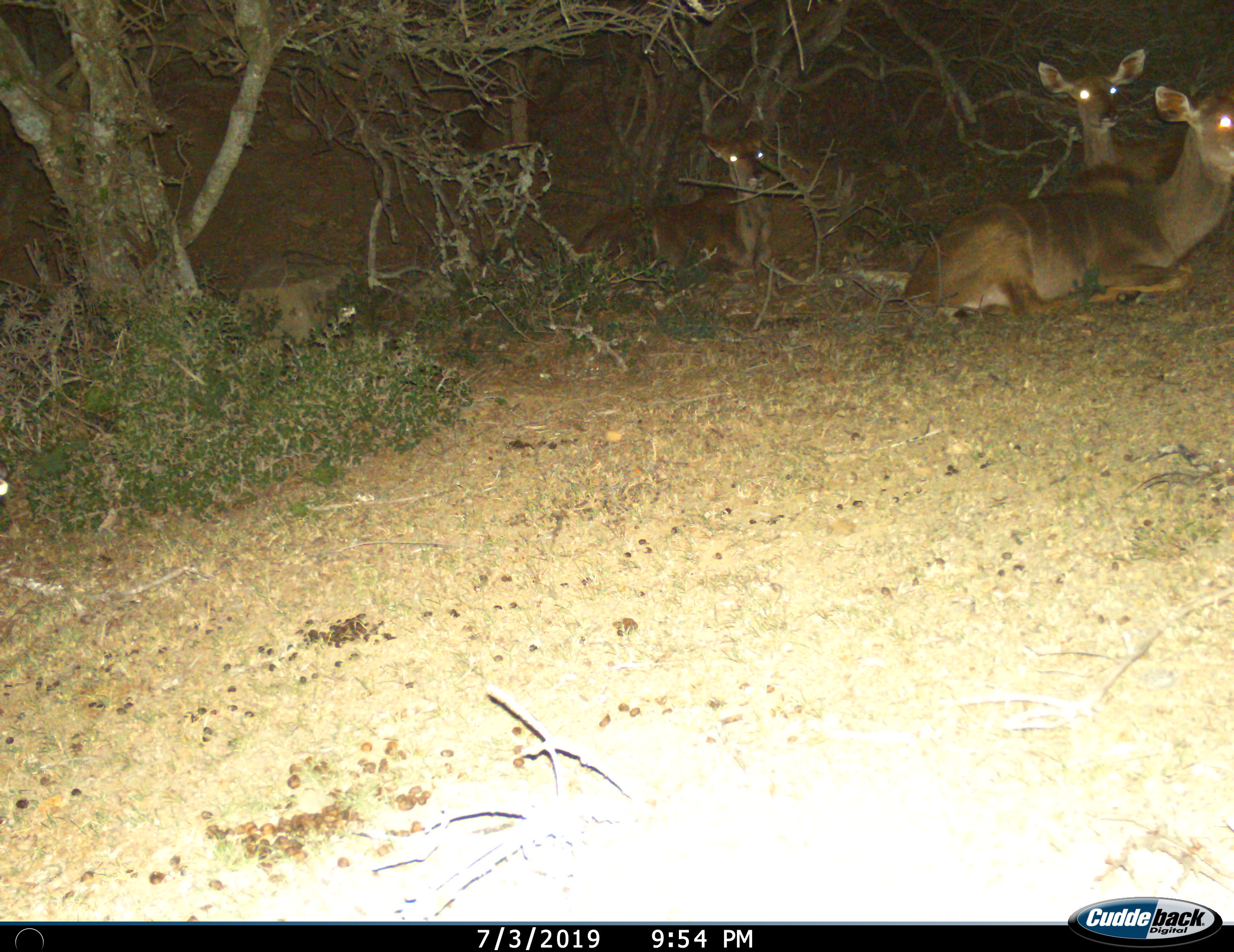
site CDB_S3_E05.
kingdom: Animalia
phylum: Chordata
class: Mammalia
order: Artiodactyla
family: Bovidae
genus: Tragelaphus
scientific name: Tragelaphus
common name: kudu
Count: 3.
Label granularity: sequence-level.